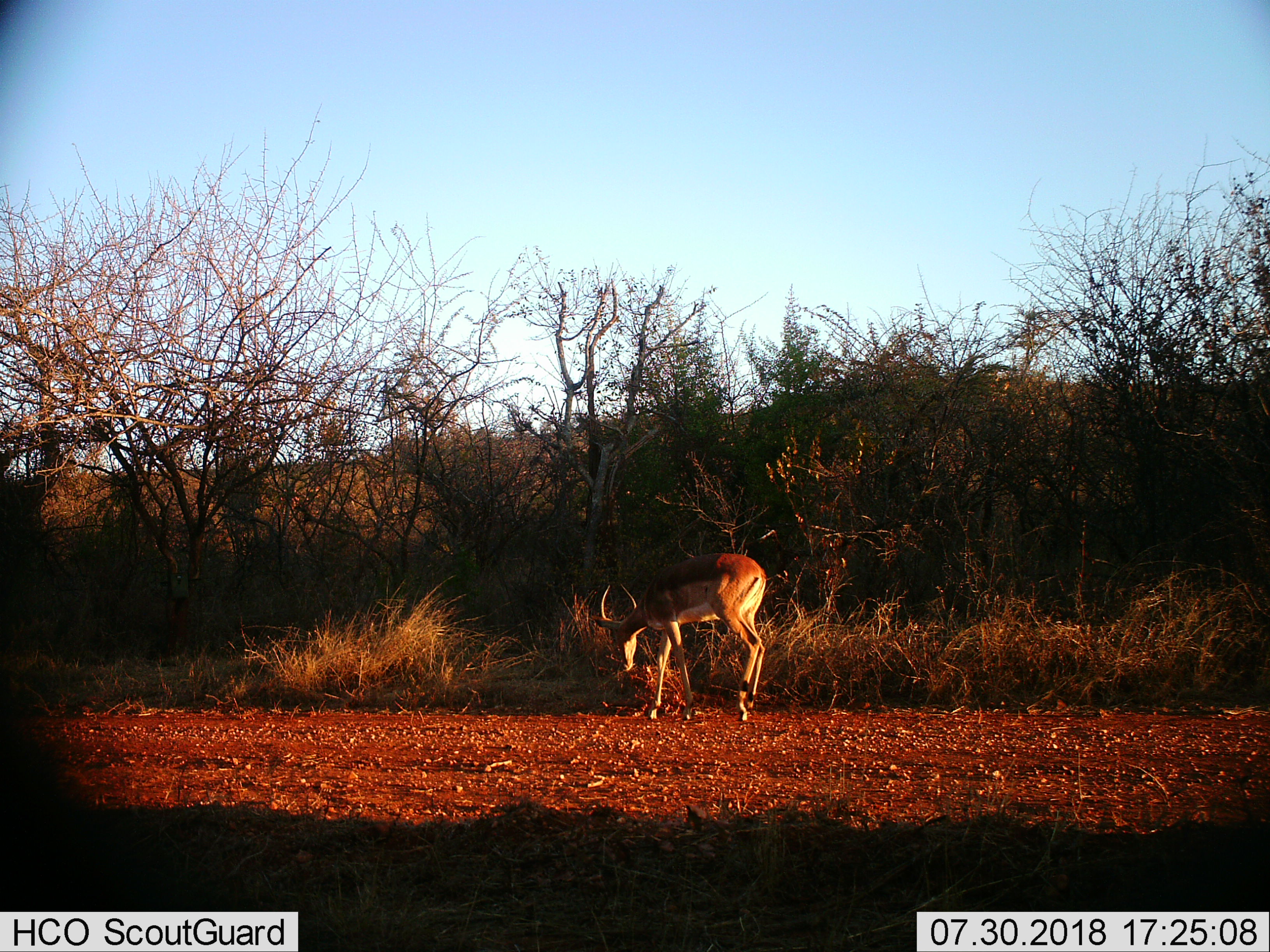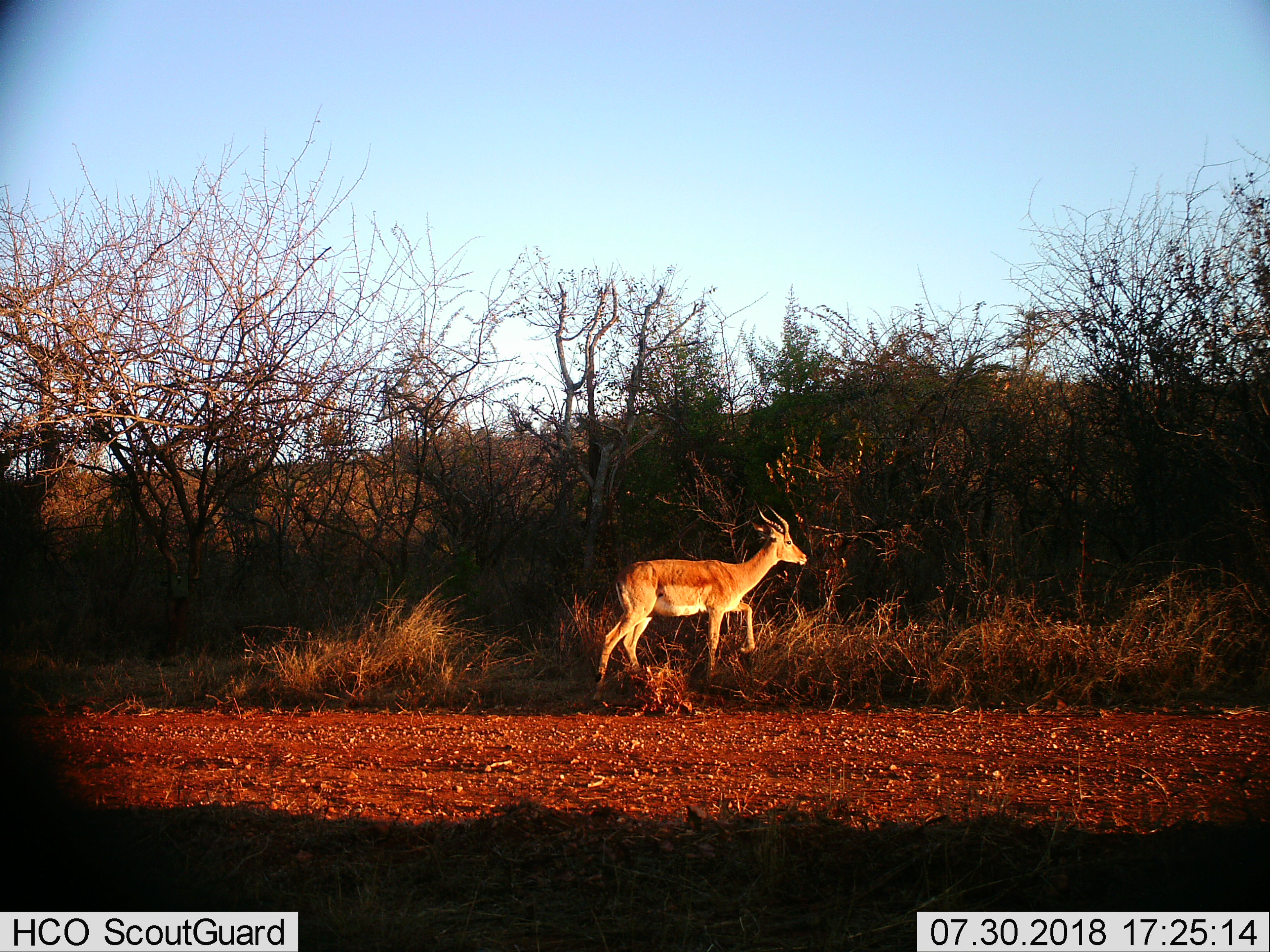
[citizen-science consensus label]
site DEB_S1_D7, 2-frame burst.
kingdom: Animalia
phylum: Chordata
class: Mammalia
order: Artiodactyla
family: Bovidae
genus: Aepyceros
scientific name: Aepyceros melampus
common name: impala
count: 1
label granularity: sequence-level